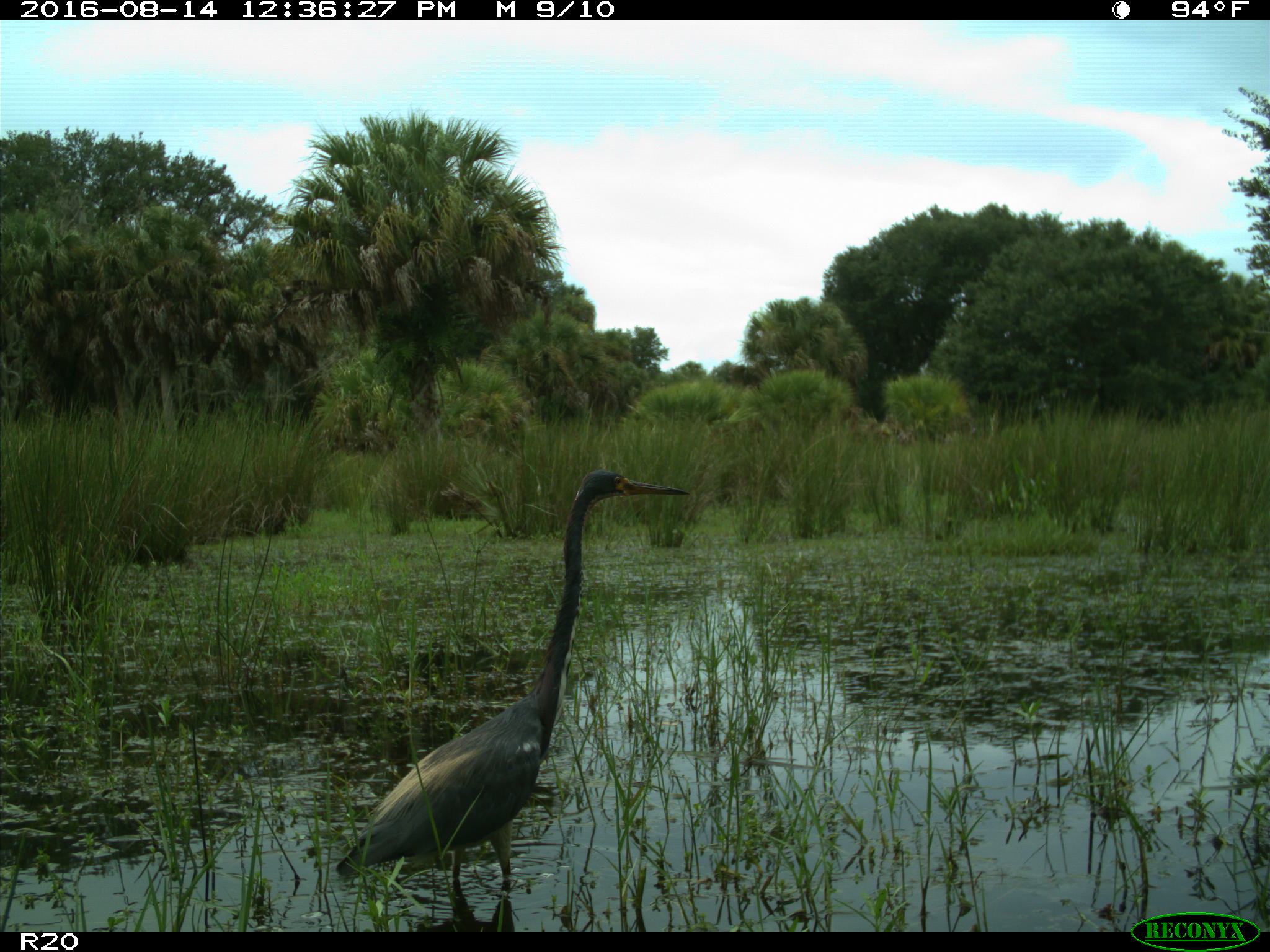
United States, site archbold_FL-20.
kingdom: Animalia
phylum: Chordata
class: Aves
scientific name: Aves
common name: birds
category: unidentified bird